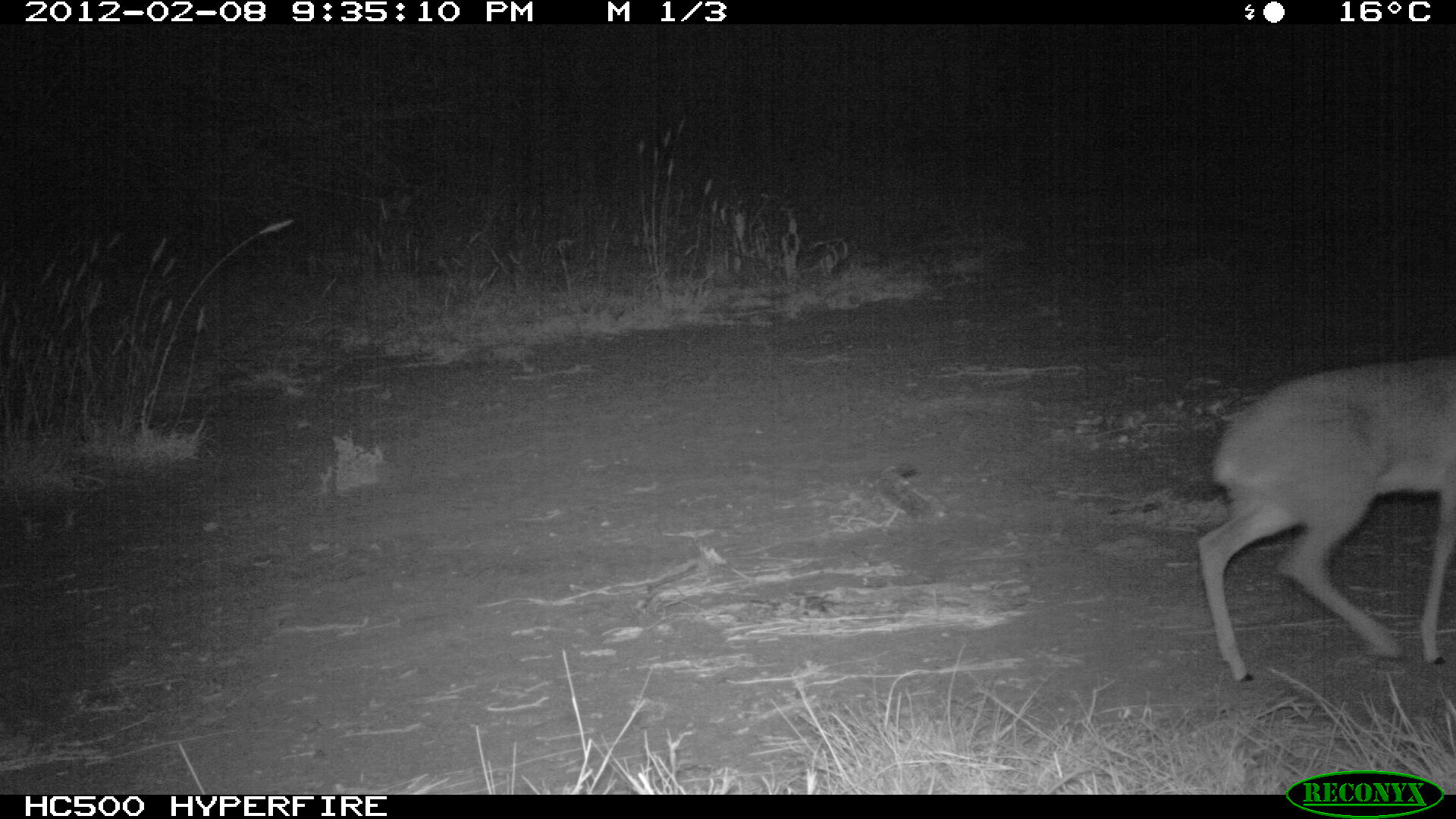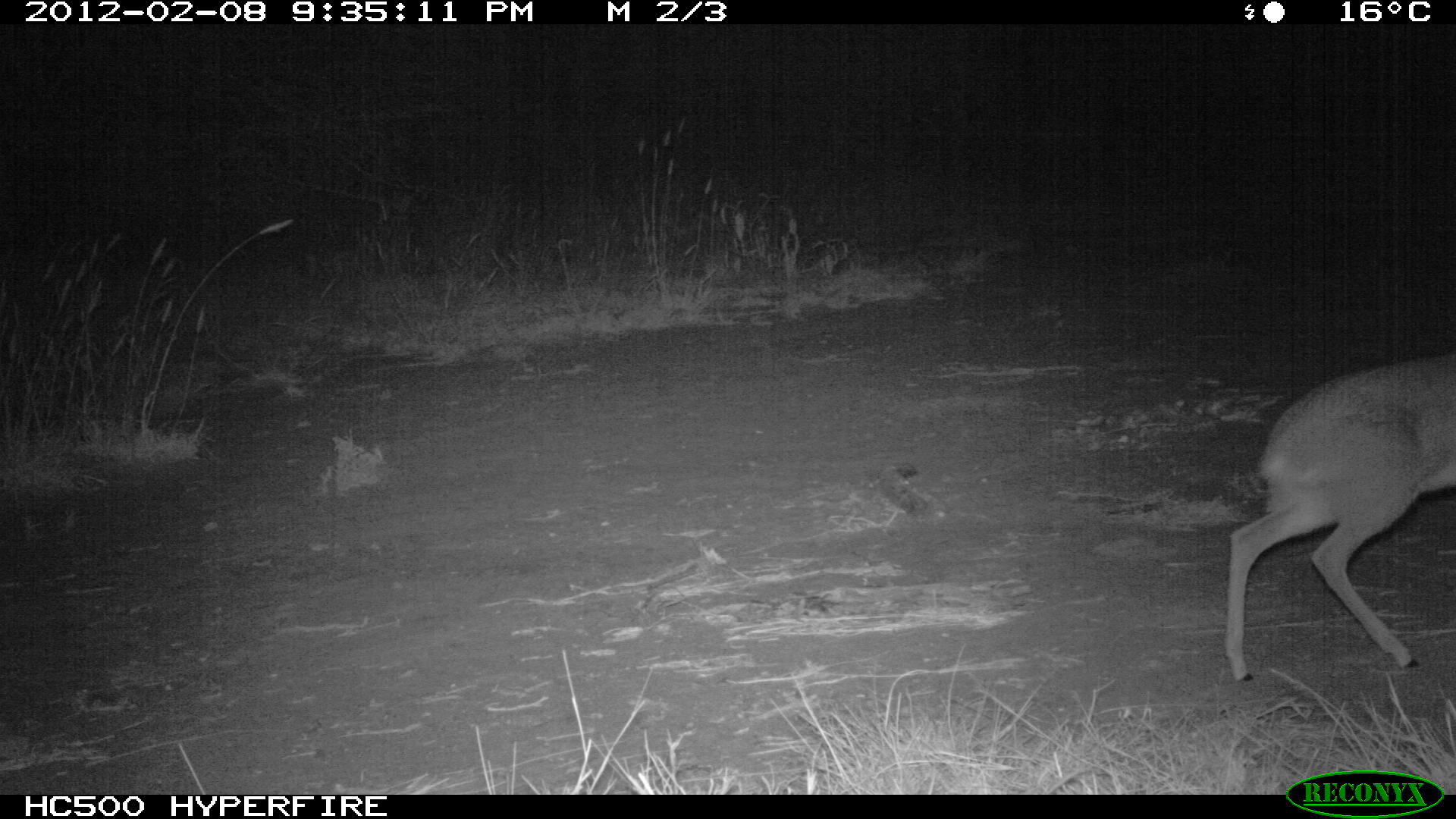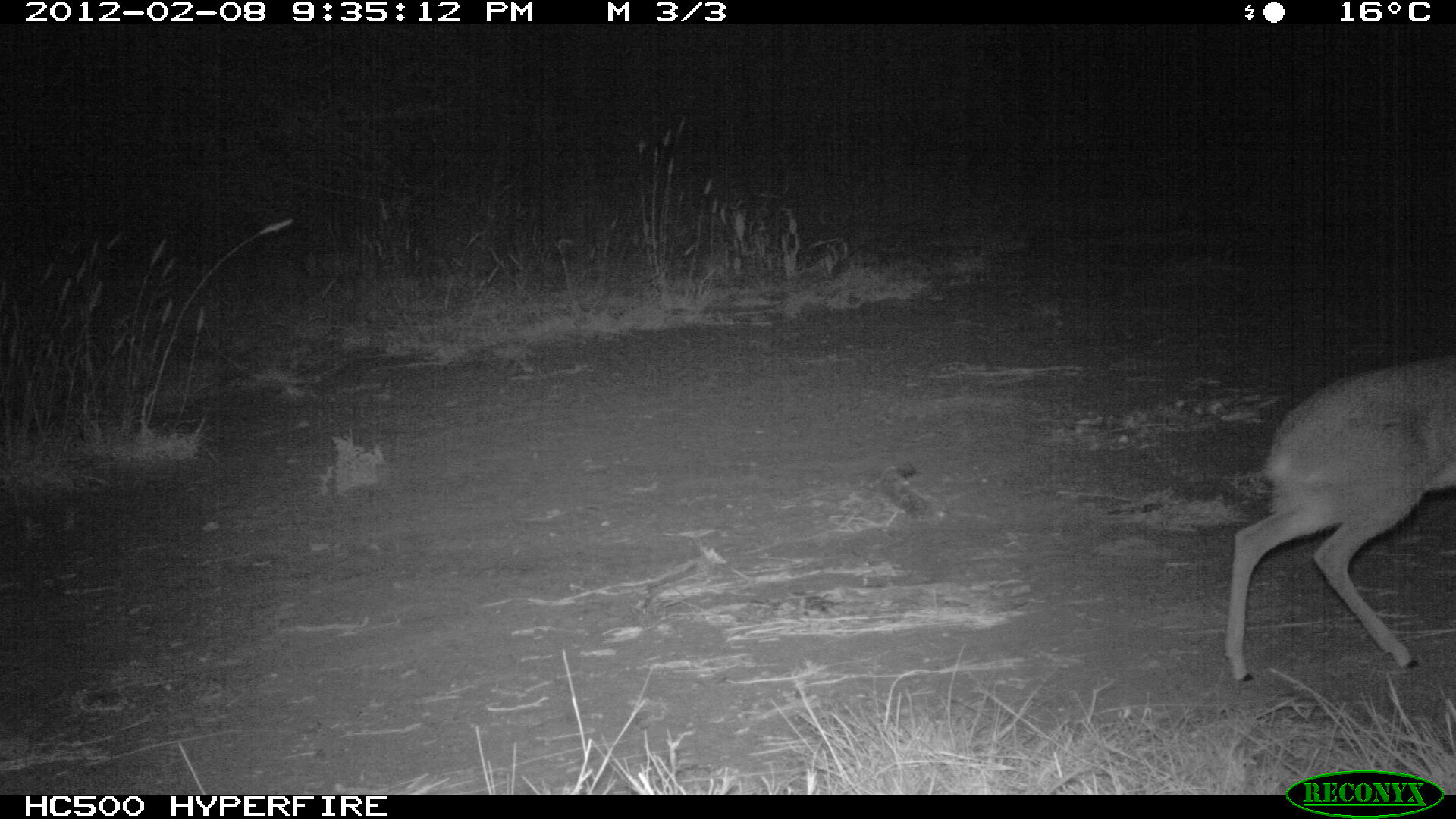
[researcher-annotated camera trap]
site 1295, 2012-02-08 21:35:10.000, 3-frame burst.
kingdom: Animalia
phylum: Chordata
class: Mammalia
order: Artiodactyla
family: Bovidae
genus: Madoqua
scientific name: Madoqua guentheri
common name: günther's dik-dik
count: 1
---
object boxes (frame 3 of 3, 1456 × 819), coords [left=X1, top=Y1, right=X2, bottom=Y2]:
madoqua guentheri: [left=1222, top=351, right=1456, bottom=683]